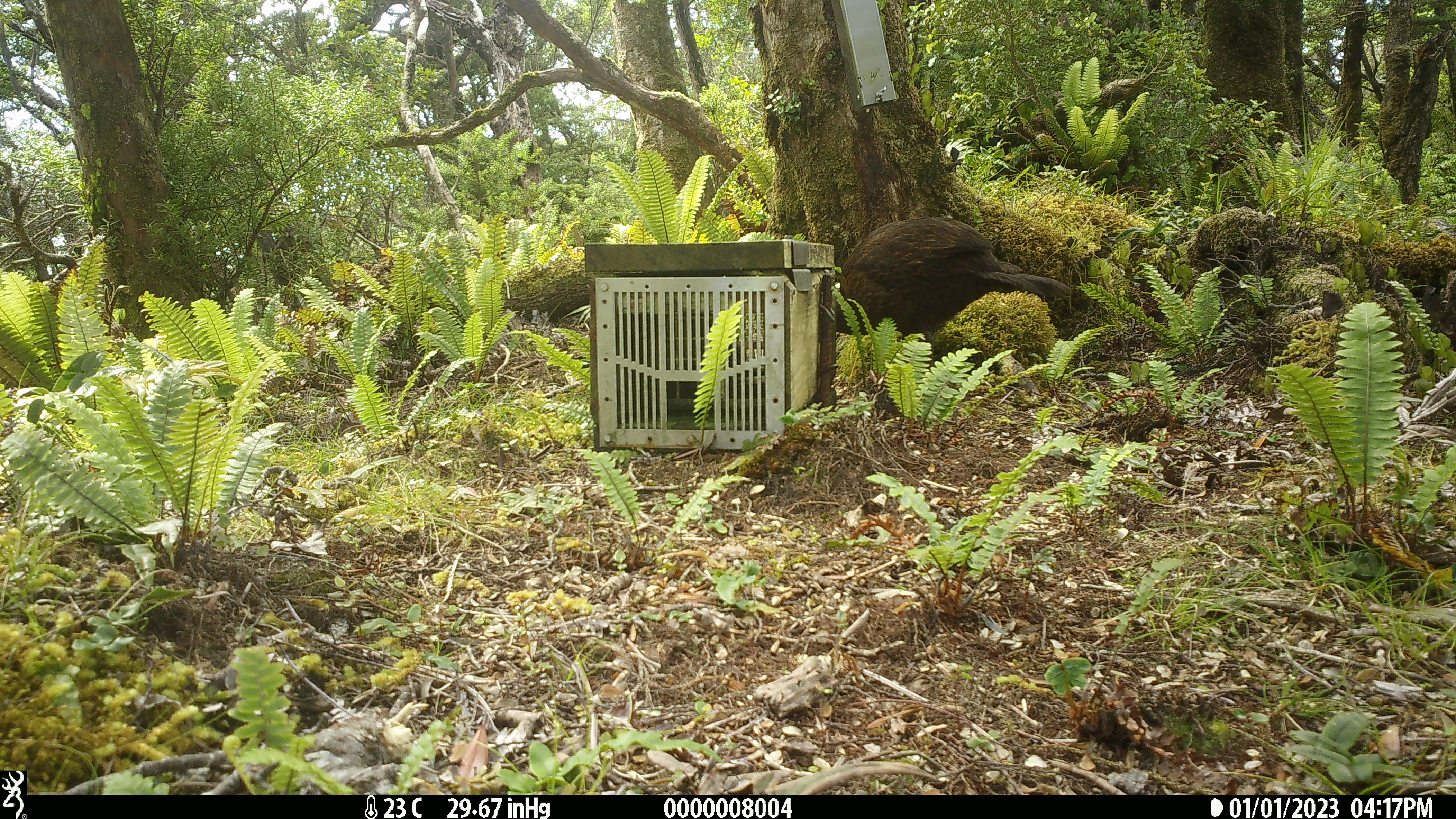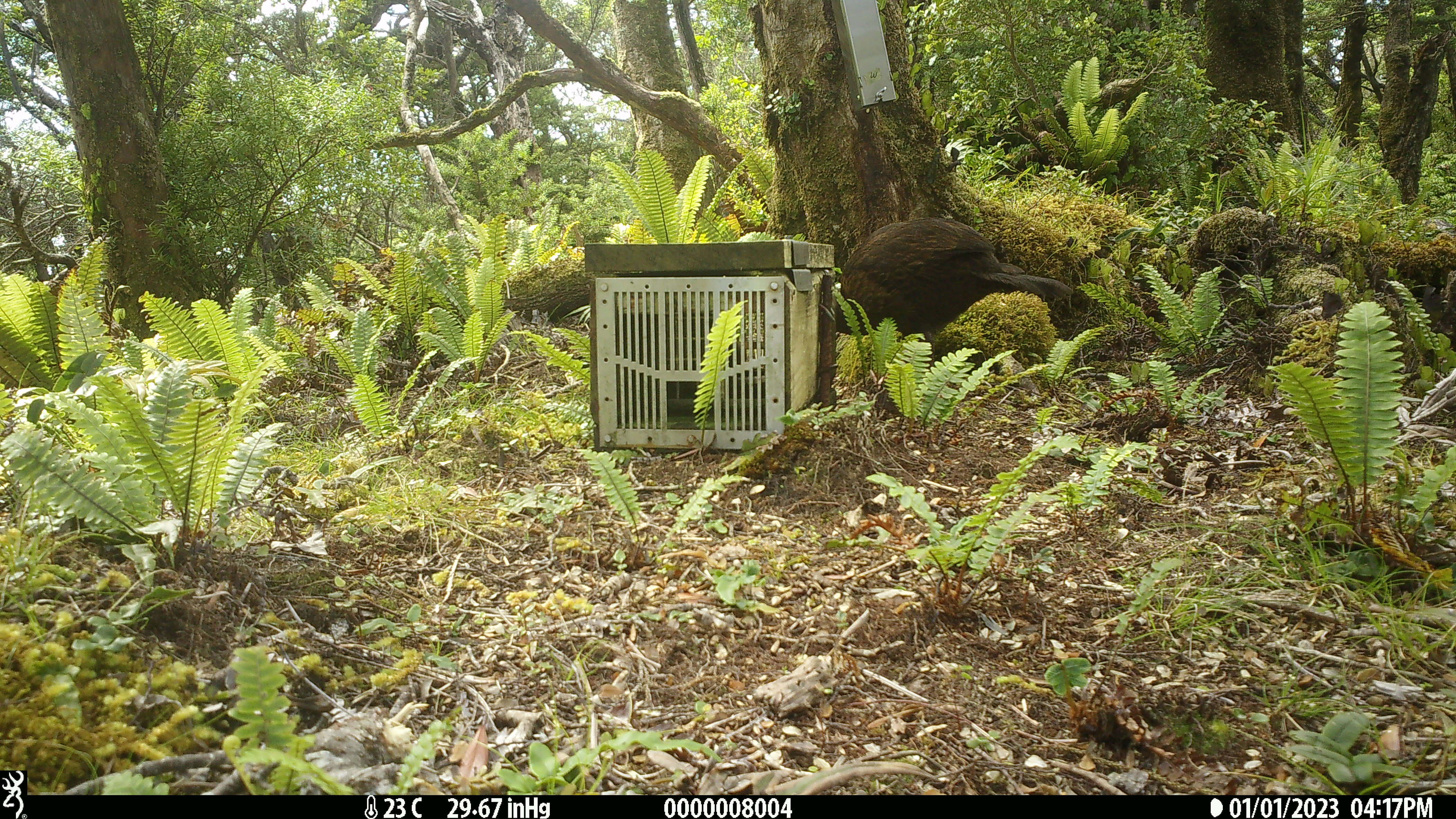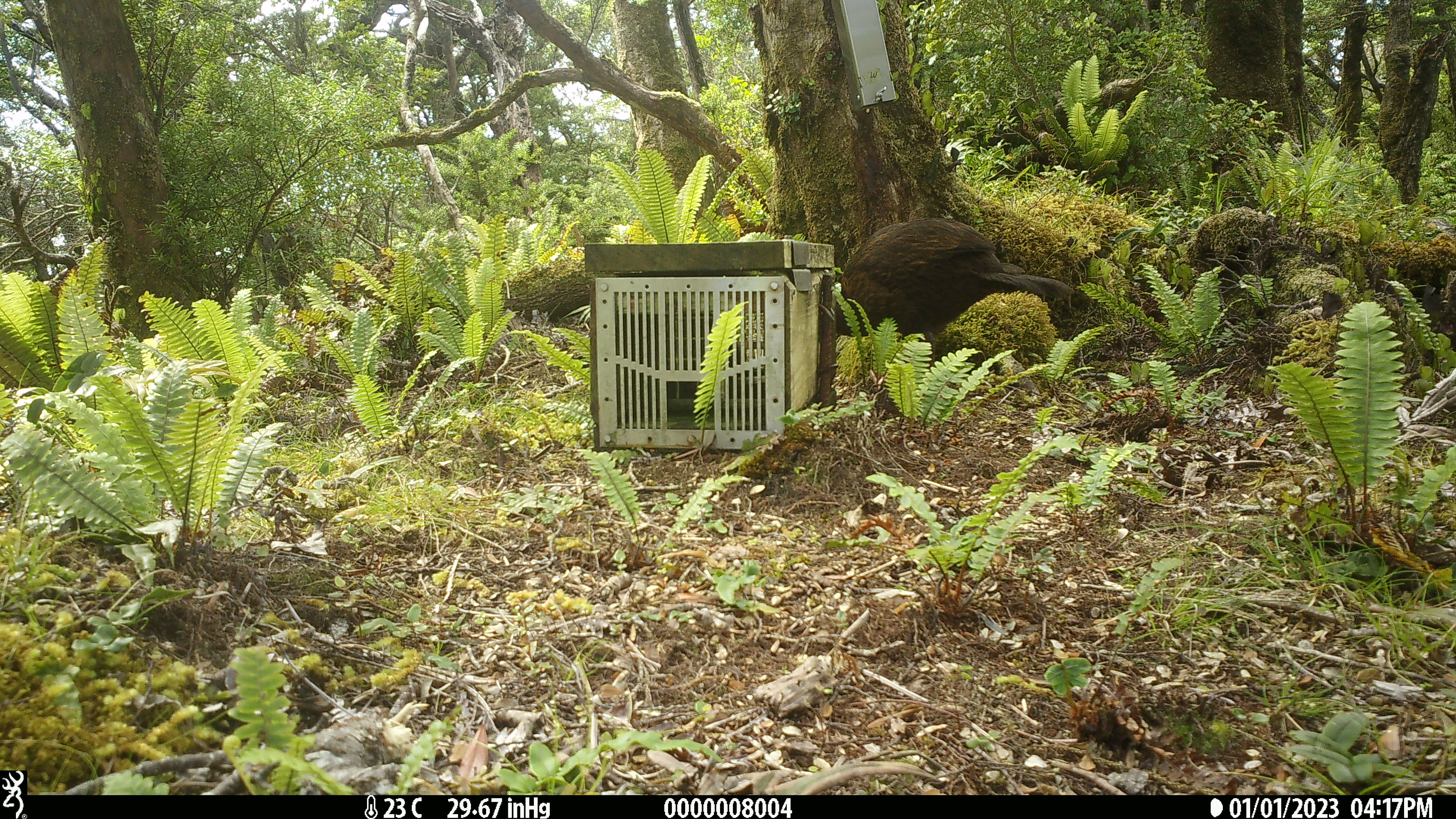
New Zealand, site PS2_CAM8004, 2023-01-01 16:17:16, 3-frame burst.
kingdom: Animalia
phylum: Chordata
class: Aves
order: Gruiformes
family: Rallidae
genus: Gallirallus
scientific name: Gallirallus australis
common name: weka